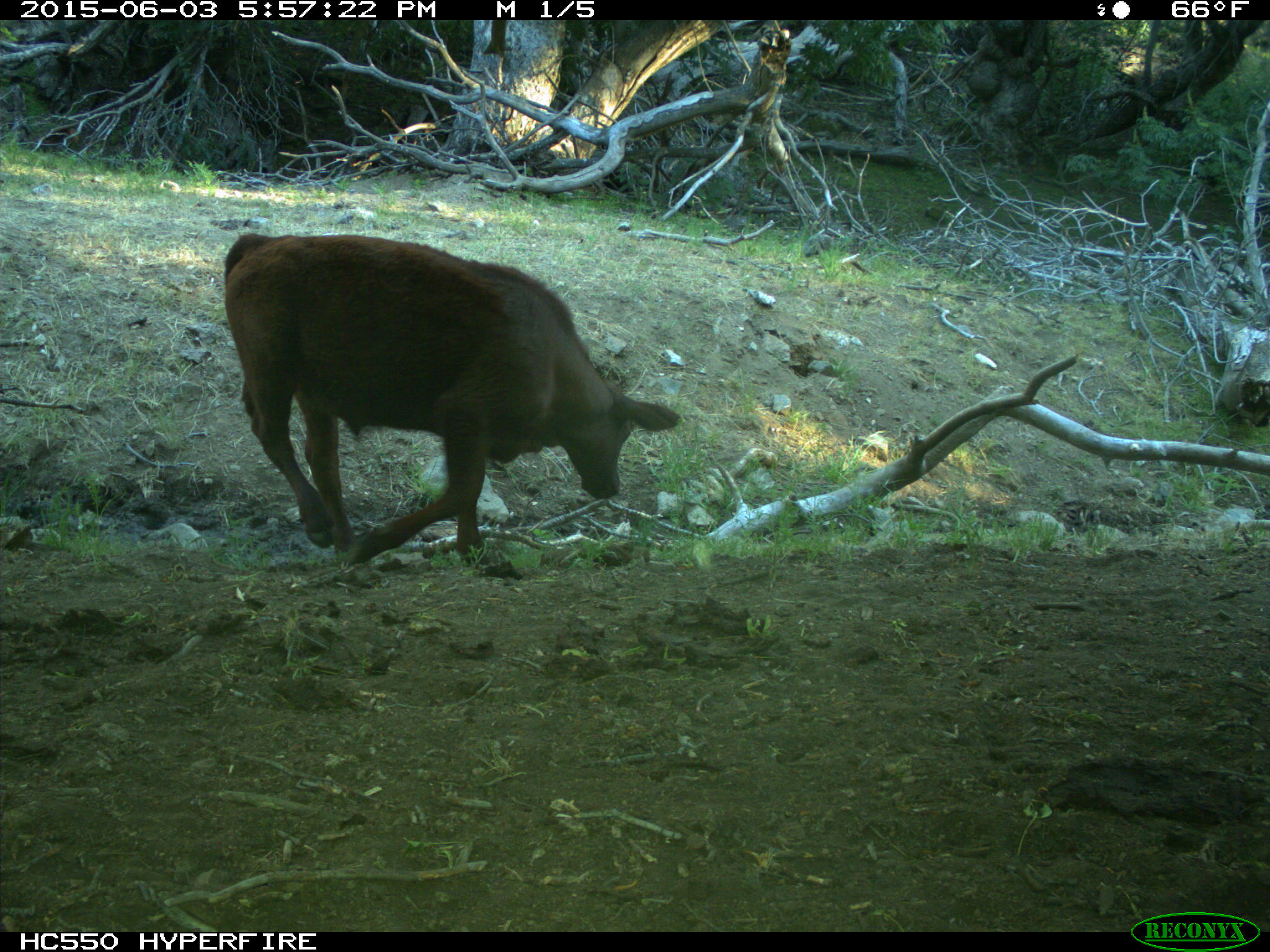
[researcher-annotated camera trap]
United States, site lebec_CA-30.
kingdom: Animalia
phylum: Chordata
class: Mammalia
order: Artiodactyla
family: Bovidae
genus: Bos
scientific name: Bos taurus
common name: domestic cow